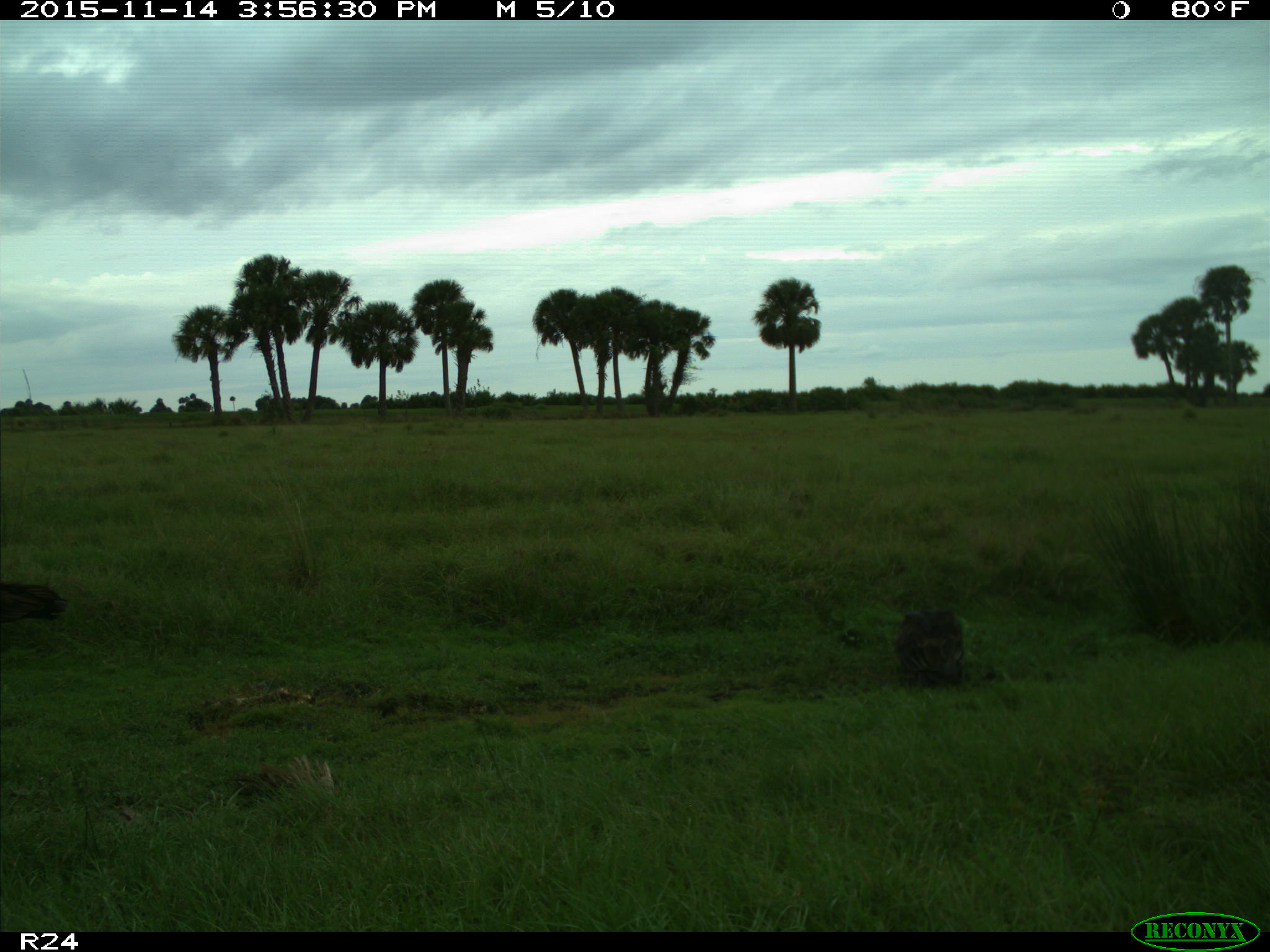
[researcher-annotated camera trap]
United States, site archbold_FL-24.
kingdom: Animalia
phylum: Chordata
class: Aves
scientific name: Aves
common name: birds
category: unidentified bird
Unidentified bird (birds) (Aves).